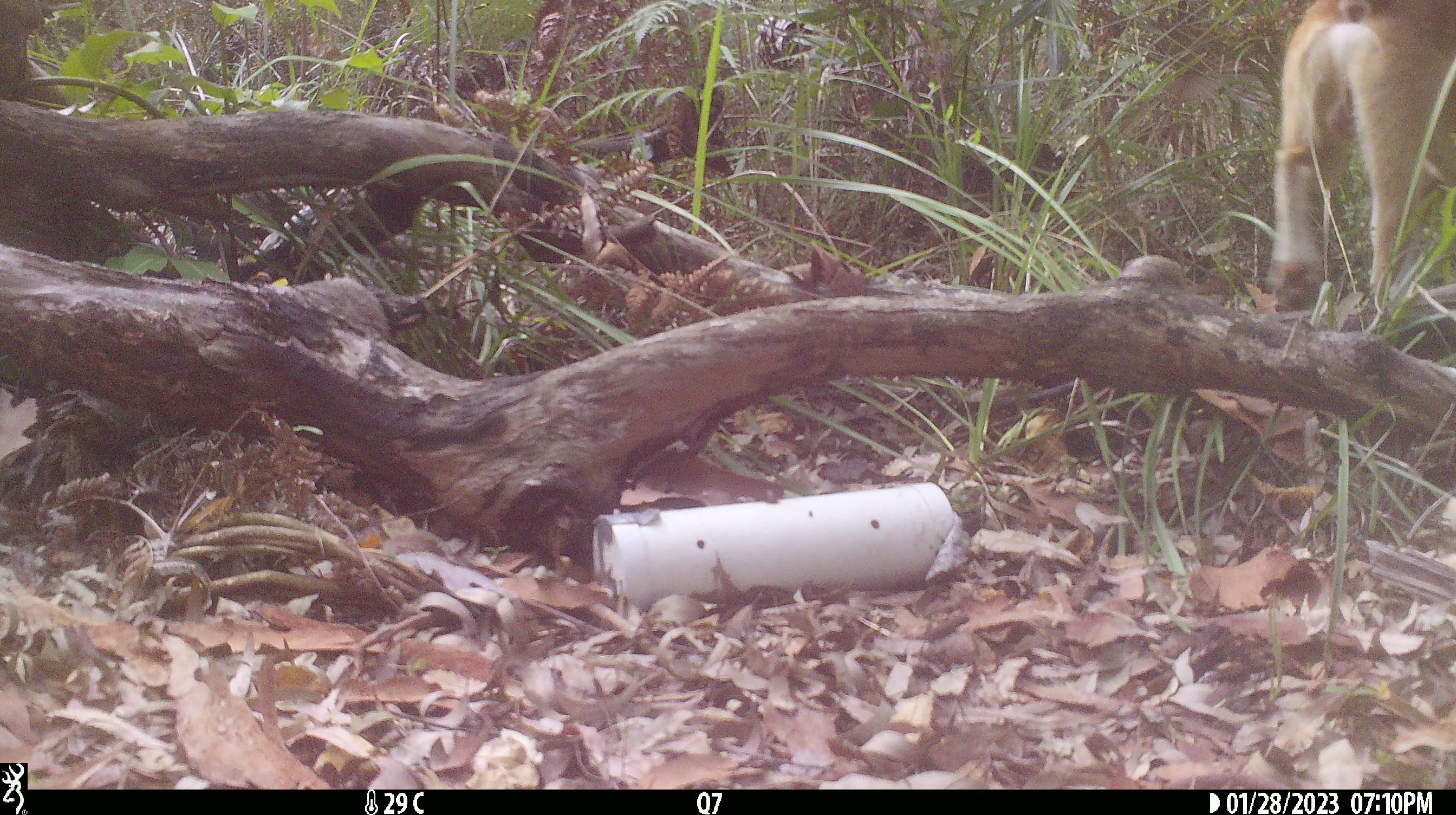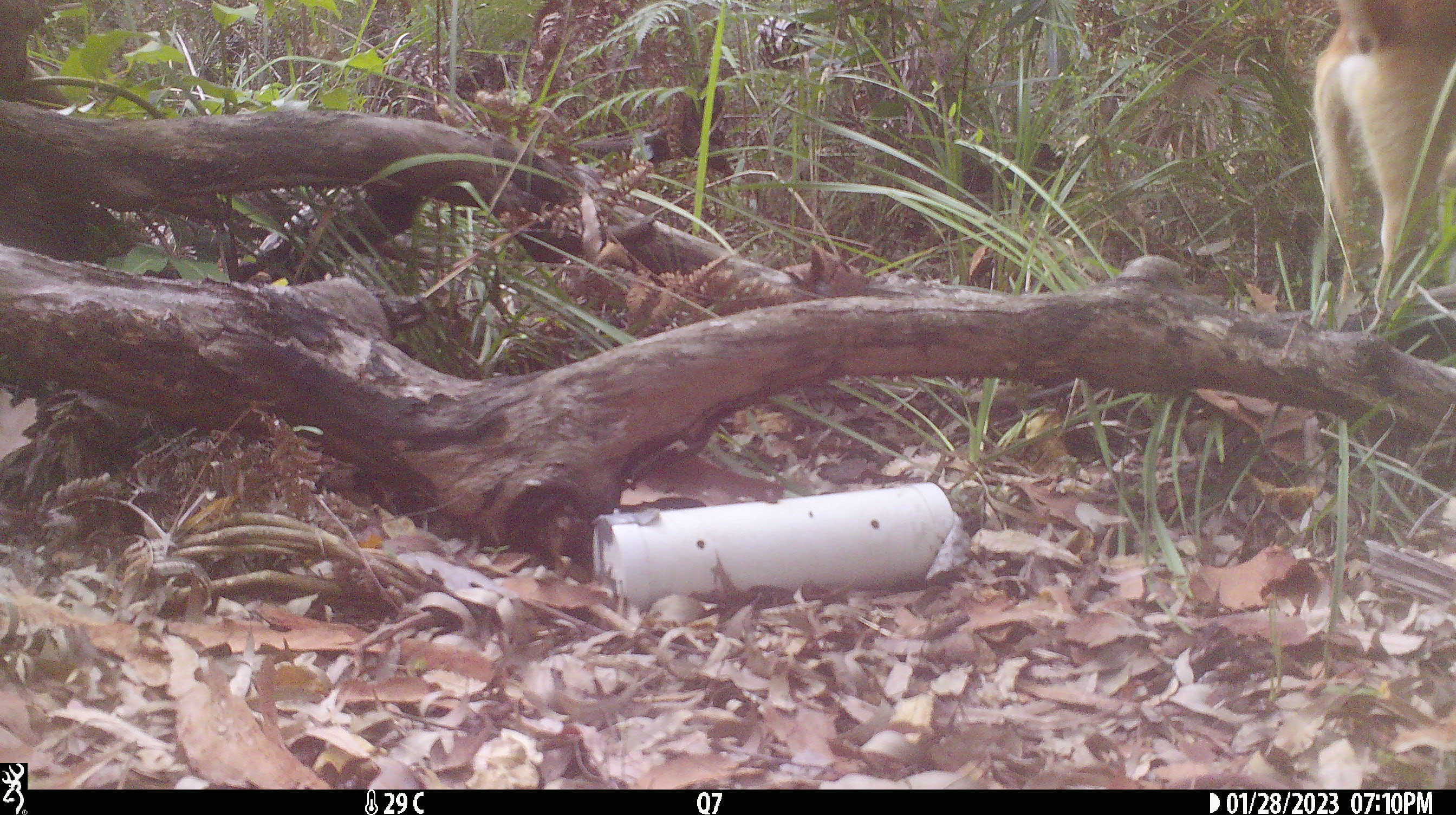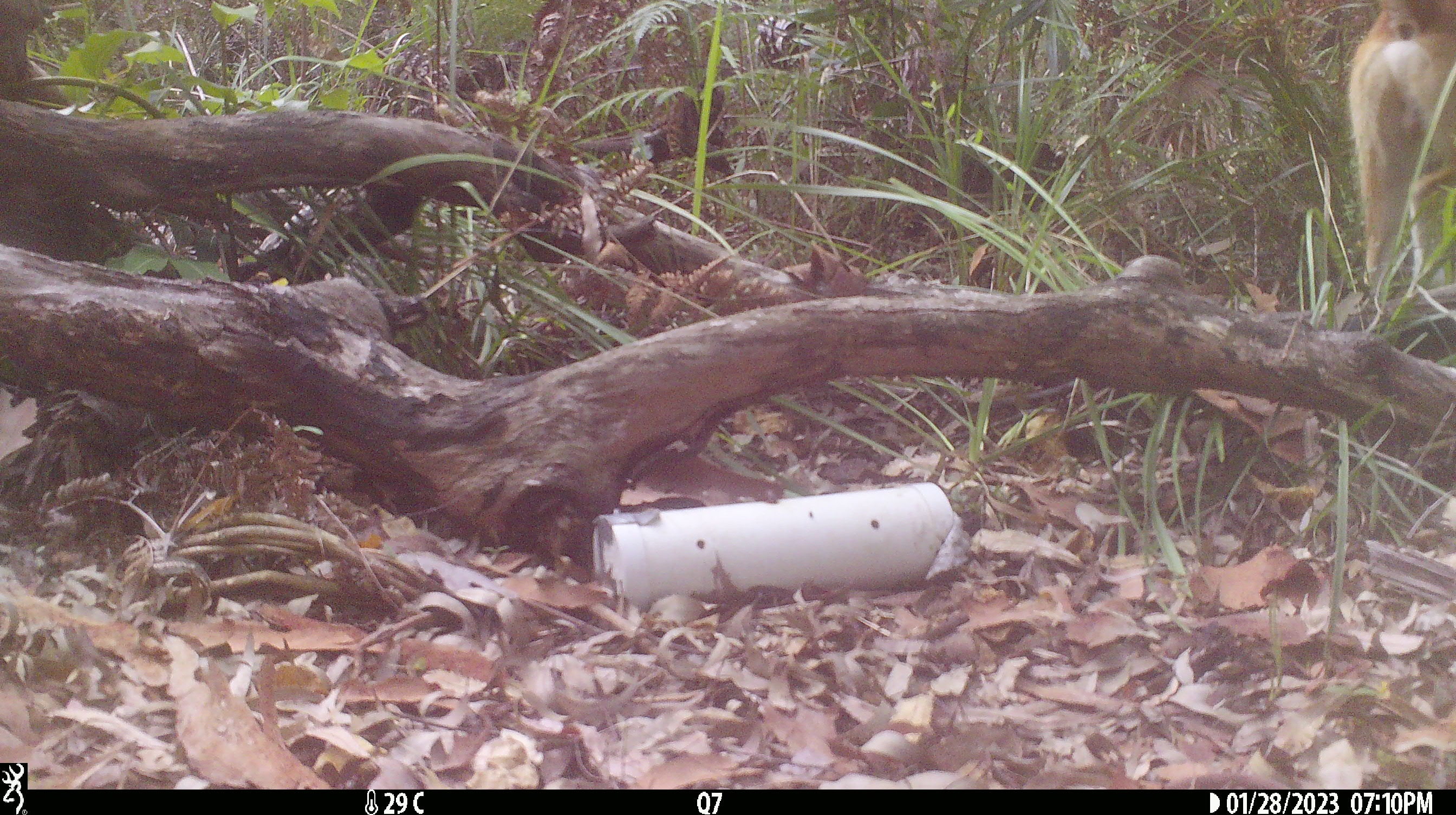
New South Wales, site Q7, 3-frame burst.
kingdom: Animalia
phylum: Chordata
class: Mammalia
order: Carnivora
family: Canidae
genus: Canis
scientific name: Canis familiaris dingo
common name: dingo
Dingo (Canis familiaris dingo).